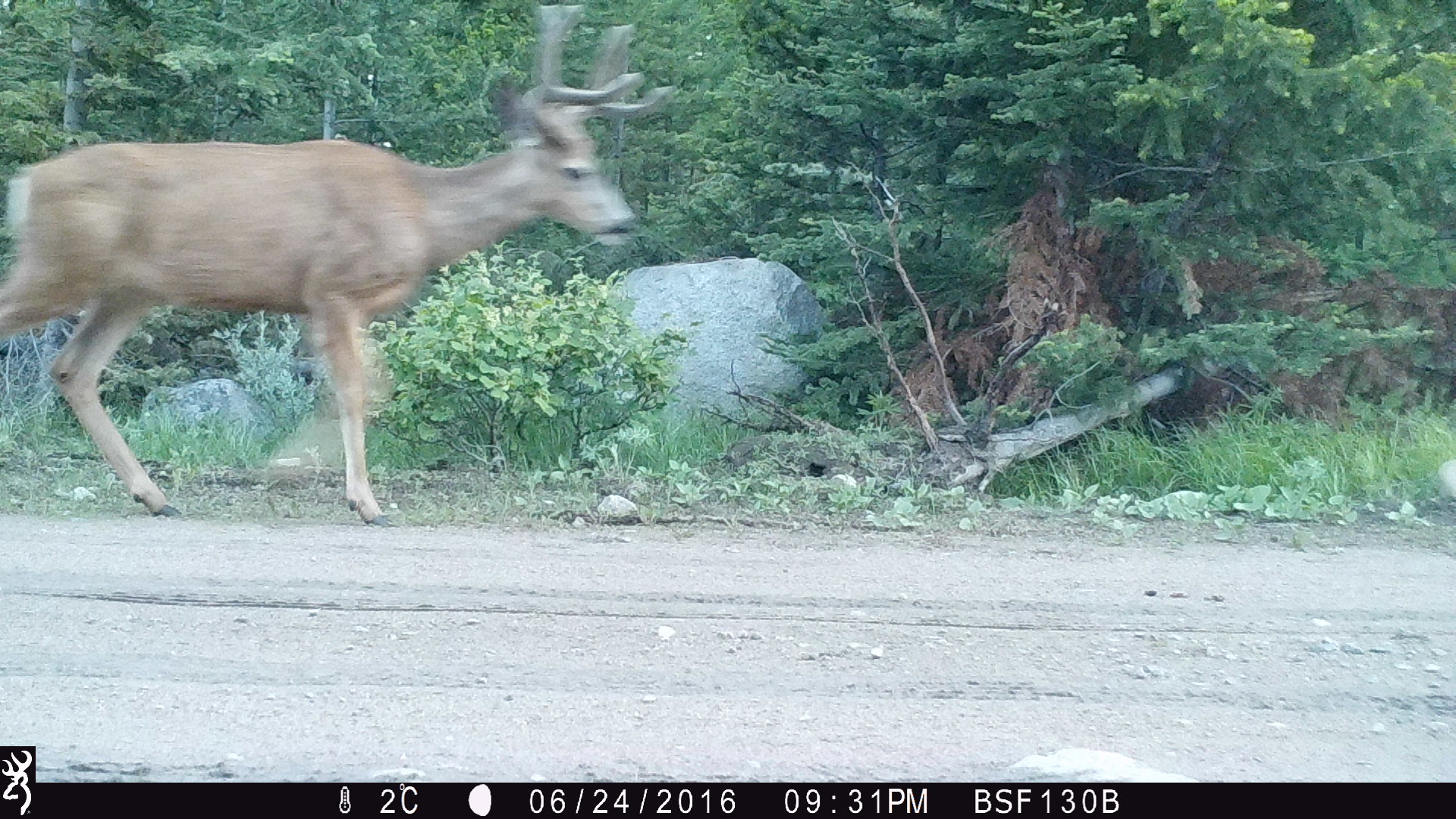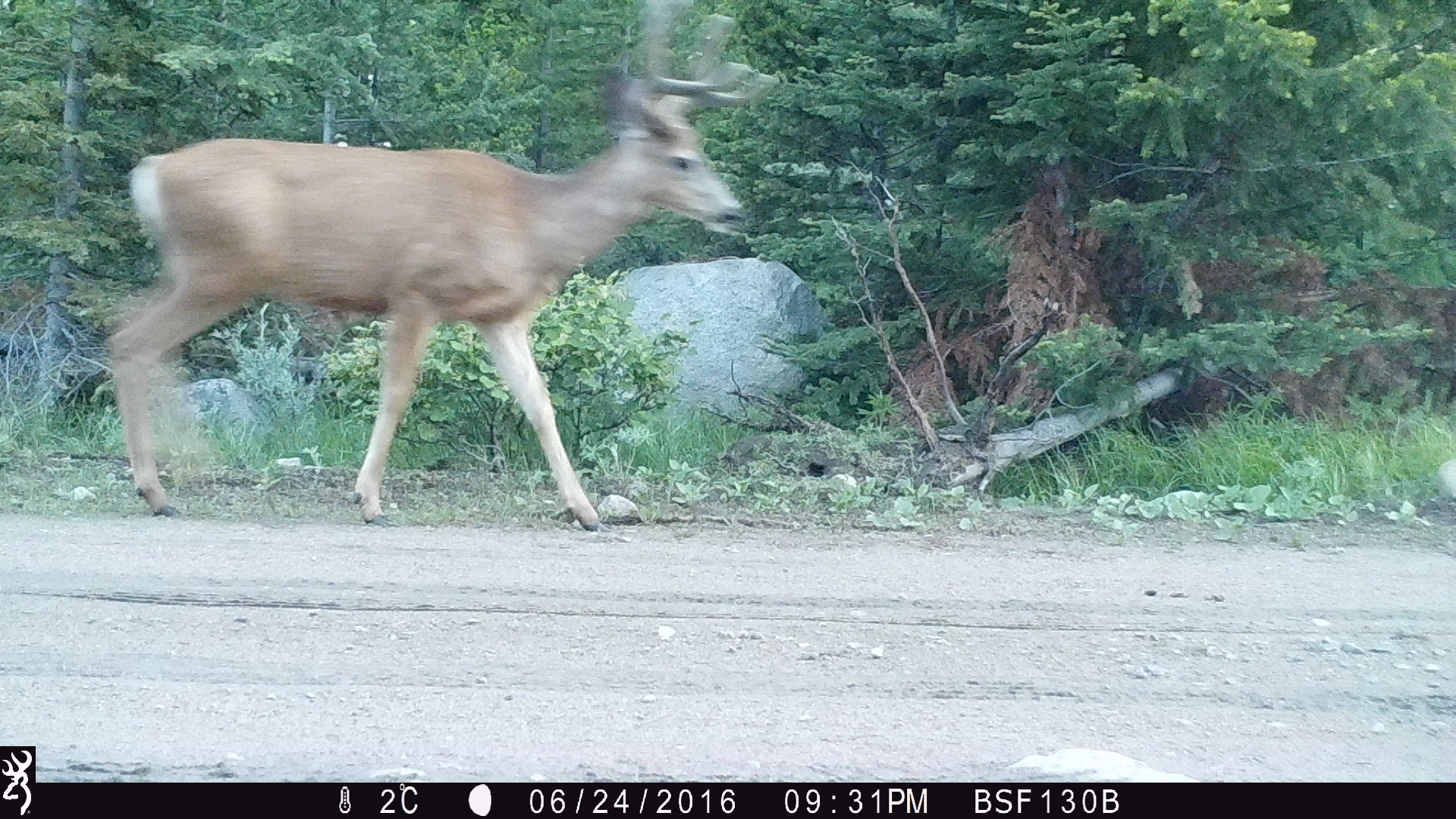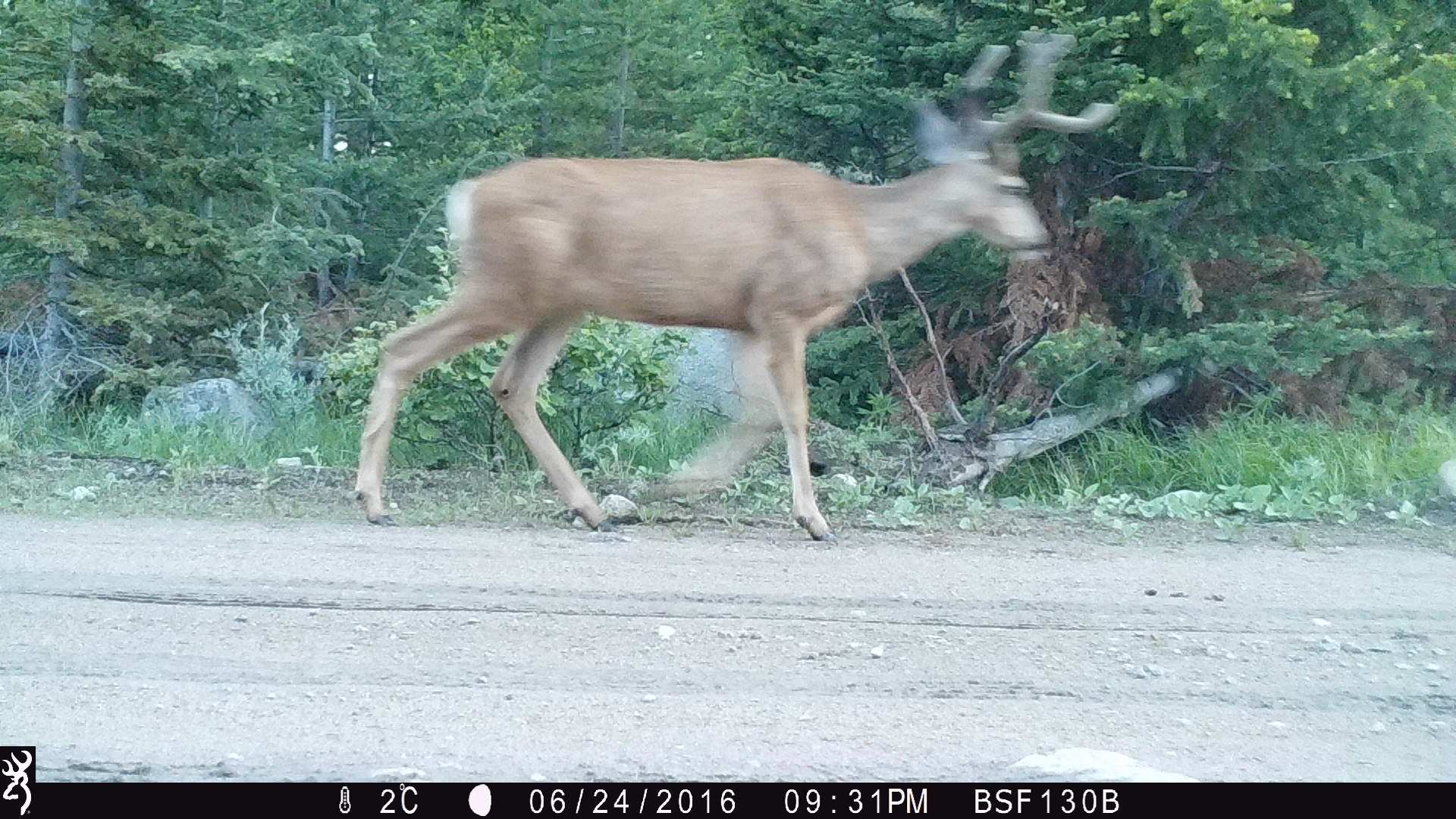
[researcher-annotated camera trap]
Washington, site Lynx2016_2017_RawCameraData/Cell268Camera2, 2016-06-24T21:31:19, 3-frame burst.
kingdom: Animalia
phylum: Chordata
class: Mammalia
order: Artiodactyla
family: Cervidae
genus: Odocoileus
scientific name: Odocoileus hemionus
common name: mule deer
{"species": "Odocoileus hemionus (mule deer)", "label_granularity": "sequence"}